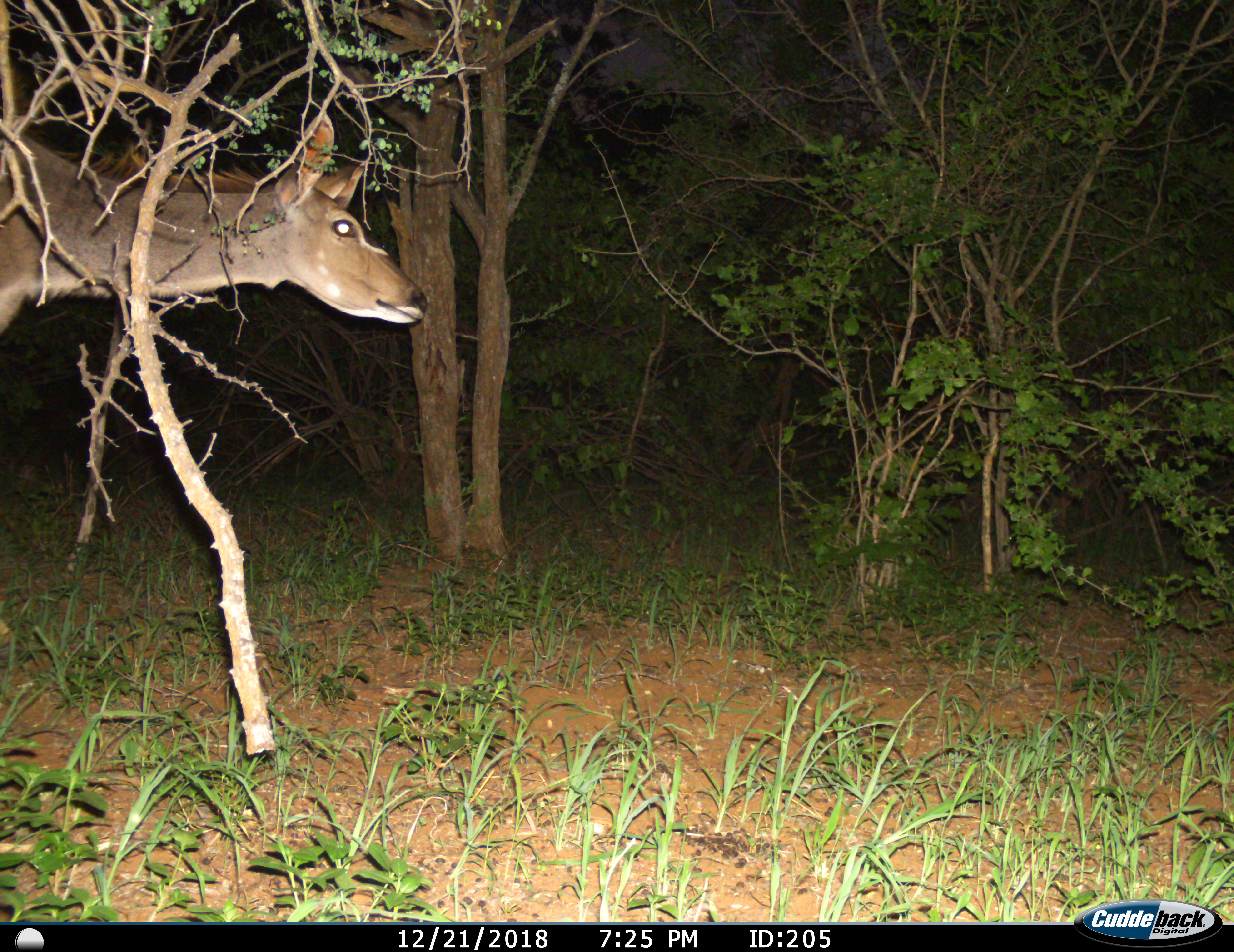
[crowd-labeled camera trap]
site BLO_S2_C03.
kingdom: Animalia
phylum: Chordata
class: Mammalia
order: Artiodactyla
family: Bovidae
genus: Tragelaphus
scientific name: Tragelaphus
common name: kudu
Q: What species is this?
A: Kudu (Tragelaphus).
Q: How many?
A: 1.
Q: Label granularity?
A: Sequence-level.